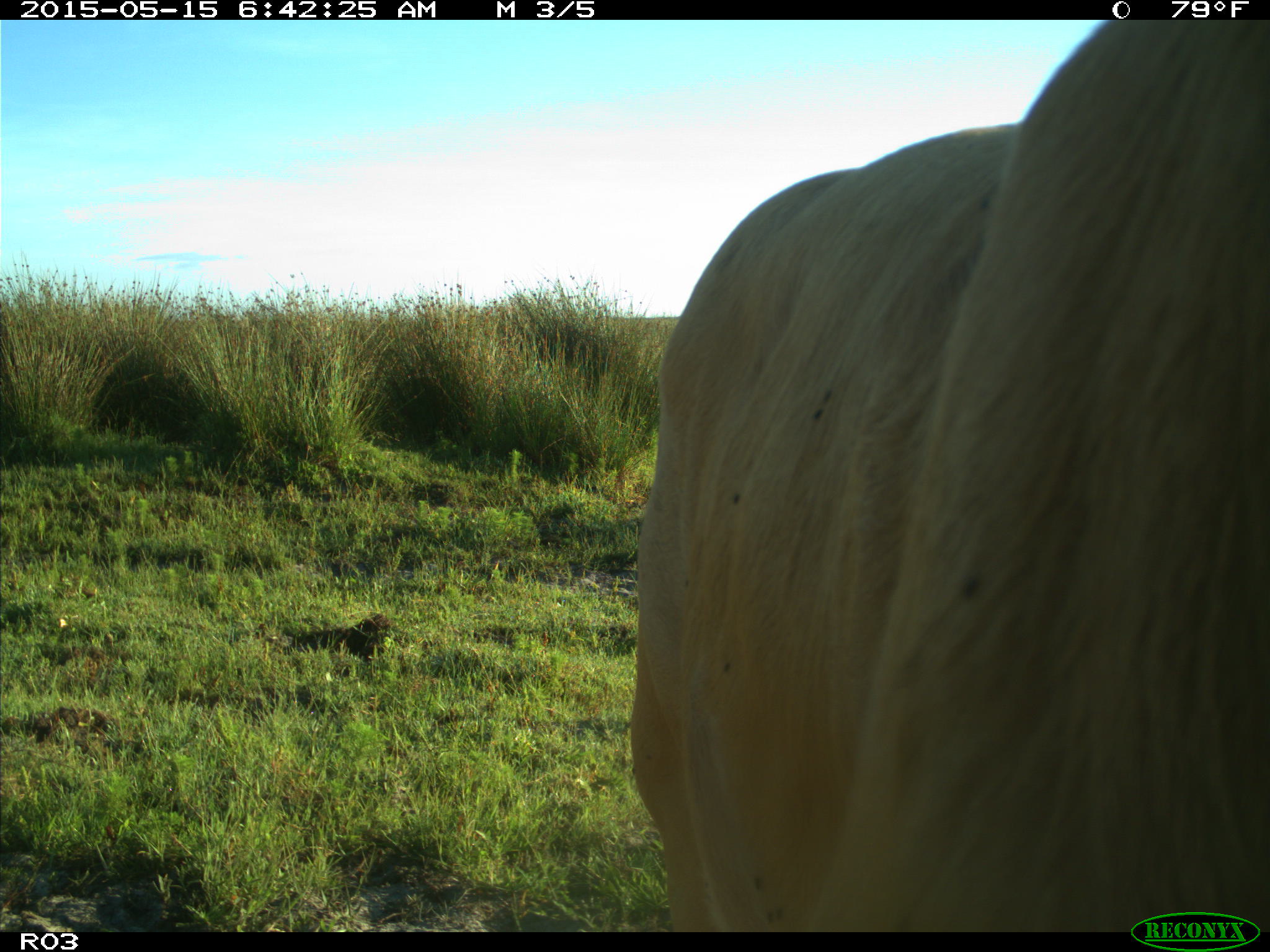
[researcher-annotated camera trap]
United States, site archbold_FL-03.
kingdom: Animalia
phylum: Chordata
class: Mammalia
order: Artiodactyla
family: Bovidae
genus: Bos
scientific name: Bos taurus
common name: domestic cow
Bos taurus (domestic cow).